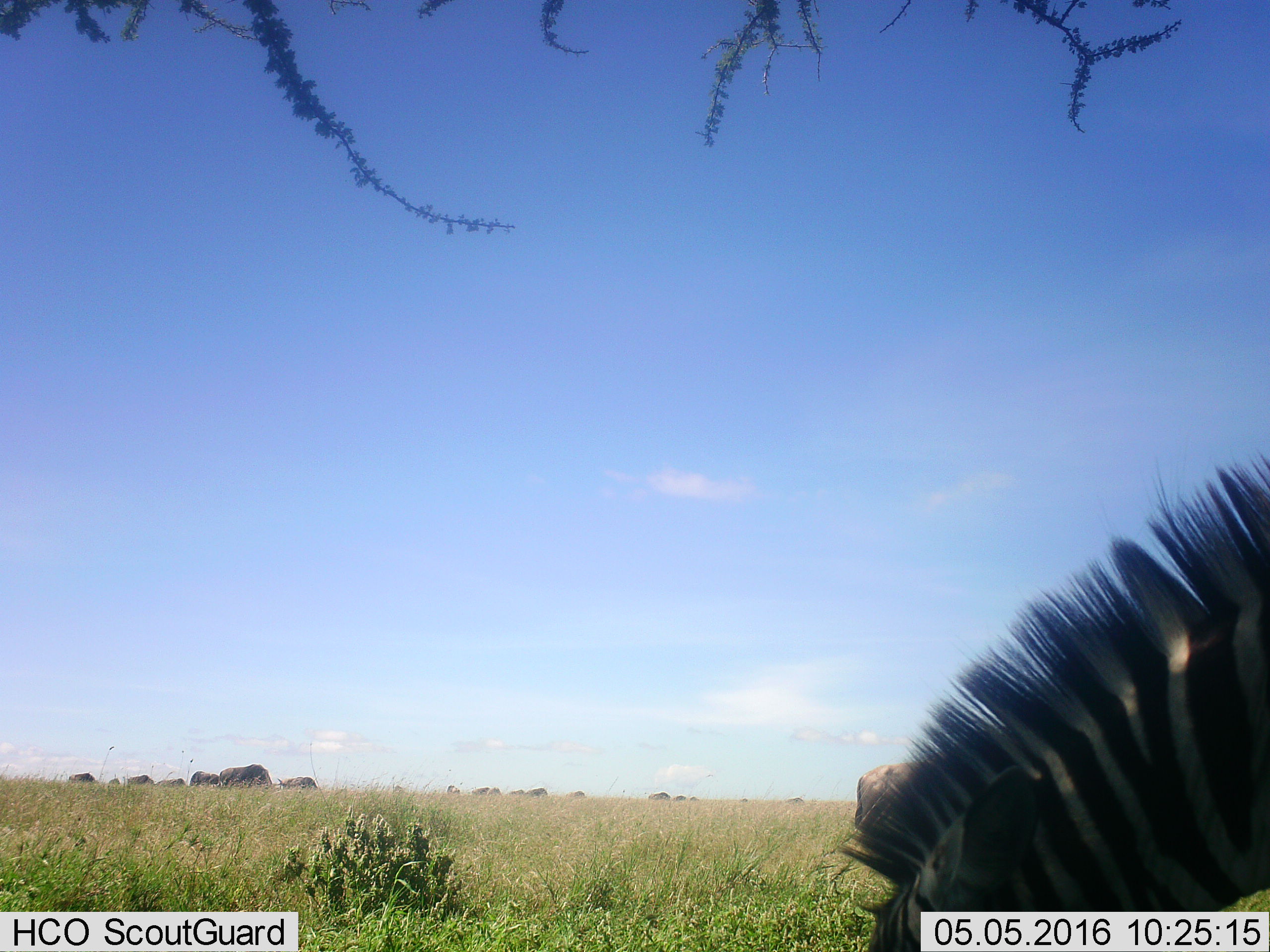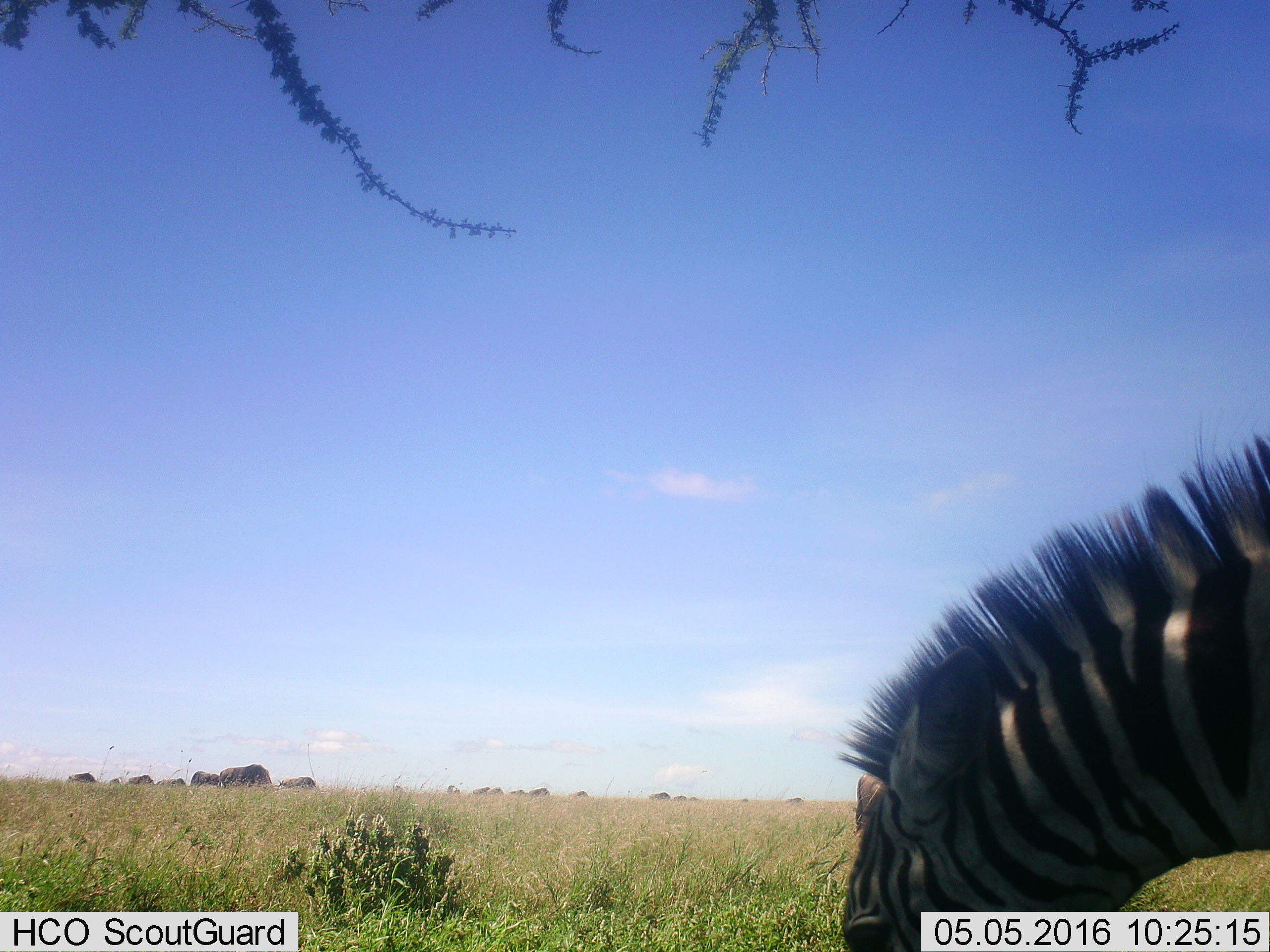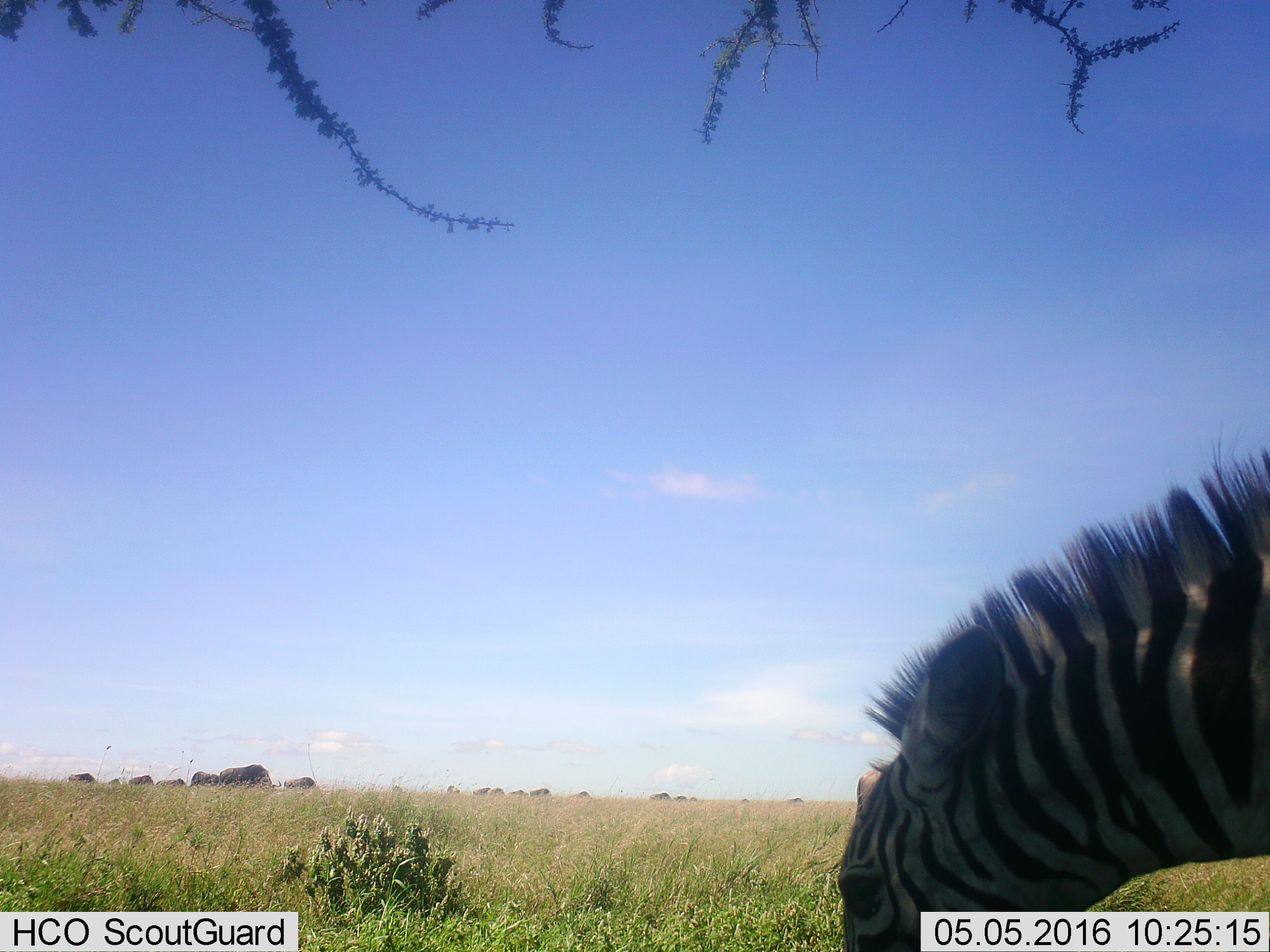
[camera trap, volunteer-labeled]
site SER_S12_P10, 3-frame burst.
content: unidentified animal